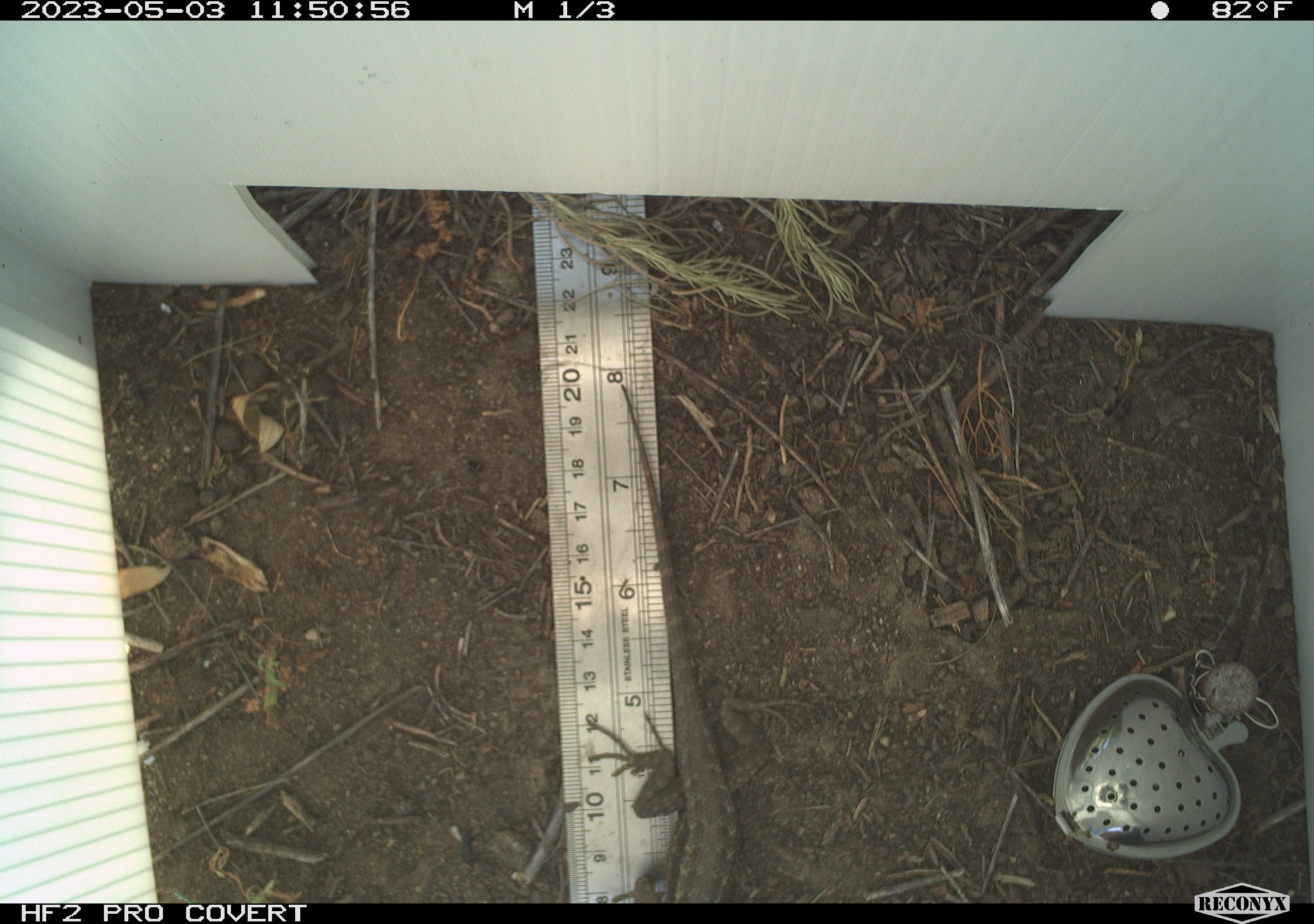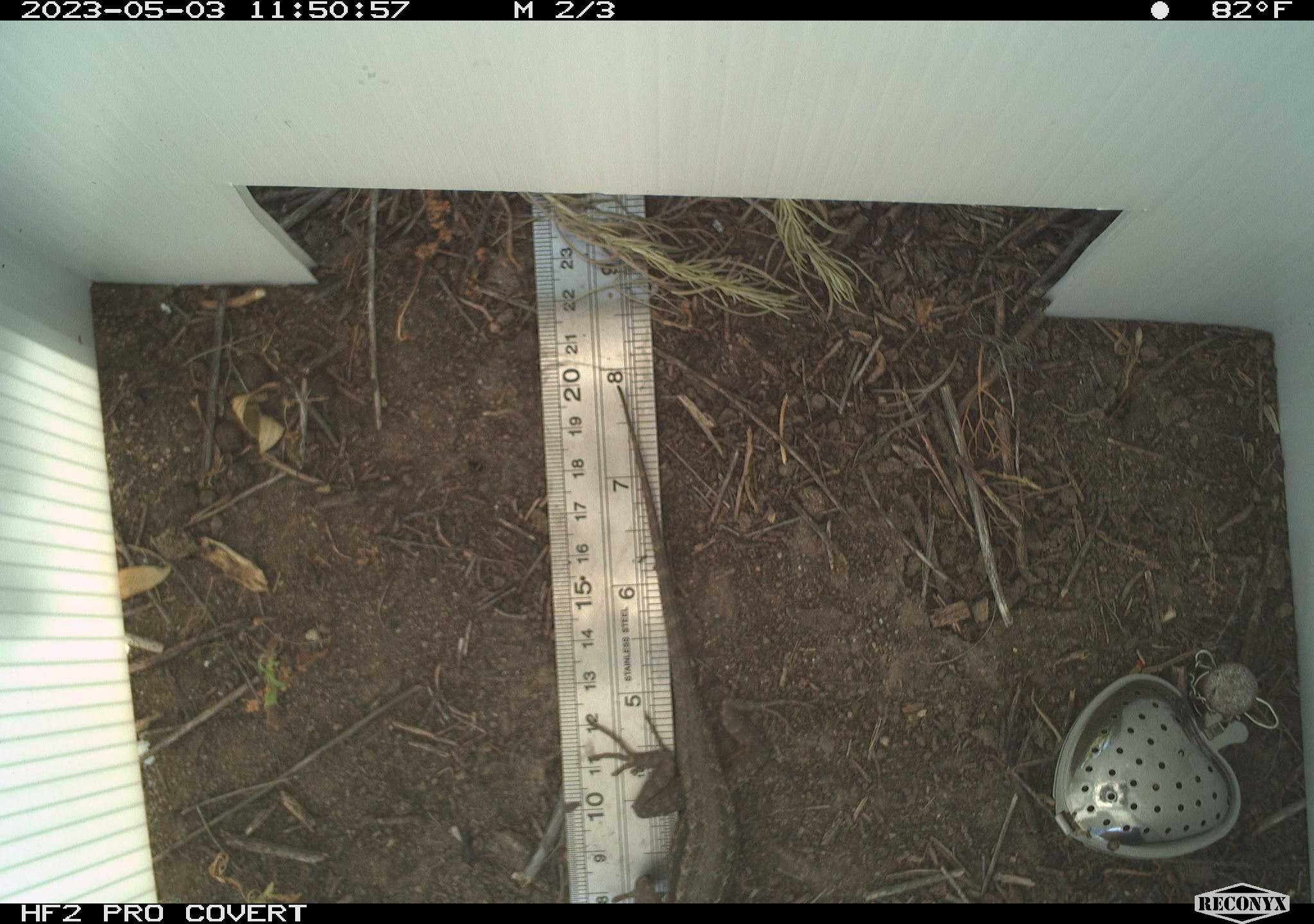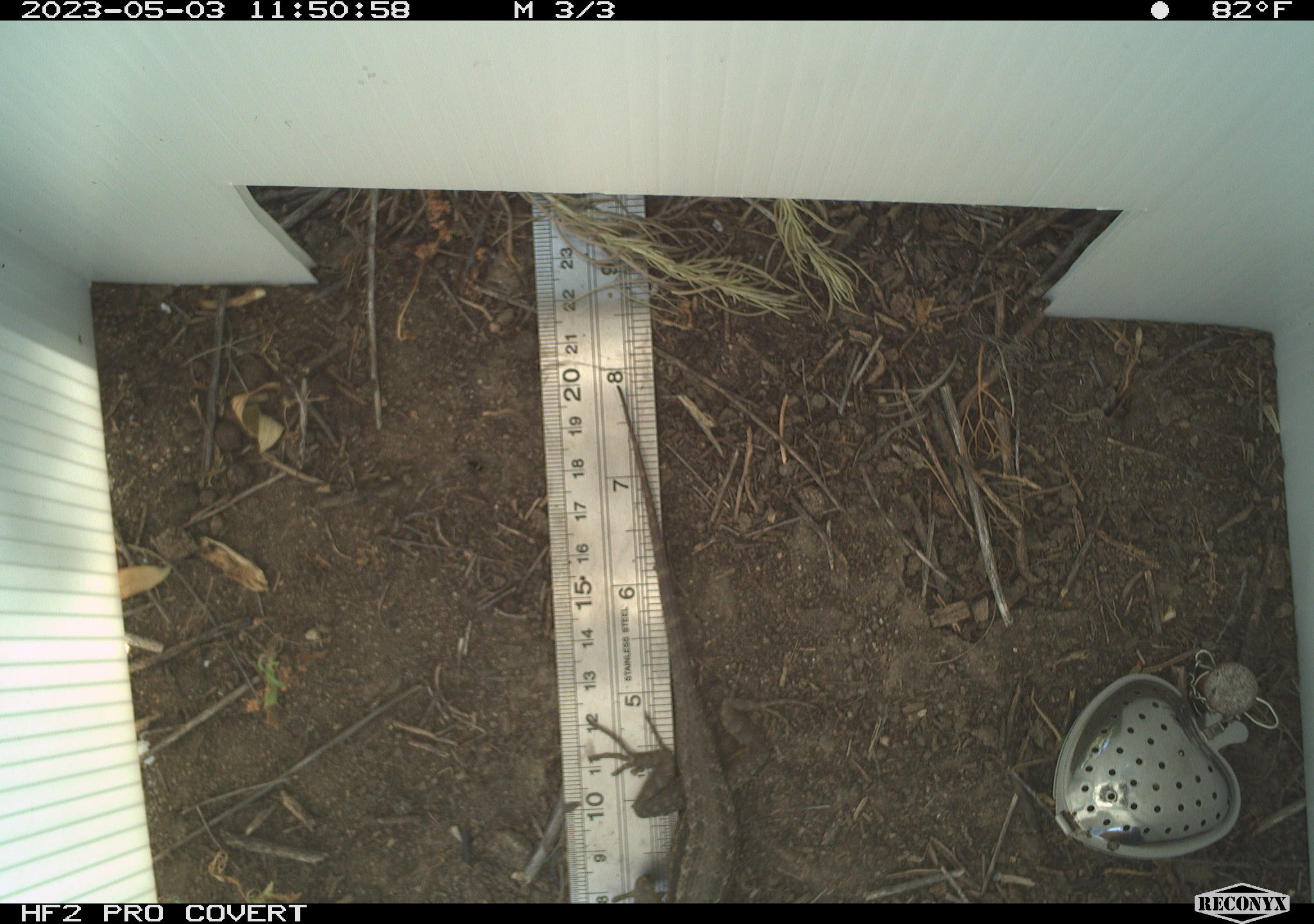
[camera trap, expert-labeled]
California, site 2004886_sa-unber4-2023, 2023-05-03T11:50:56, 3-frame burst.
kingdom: Animalia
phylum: Chordata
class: Reptilia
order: Squamata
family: Phrynosomatidae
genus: Sceloporus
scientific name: Sceloporus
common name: spiny lizards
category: sceloporus species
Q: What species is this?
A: Sceloporus species (spiny lizards) (Sceloporus).